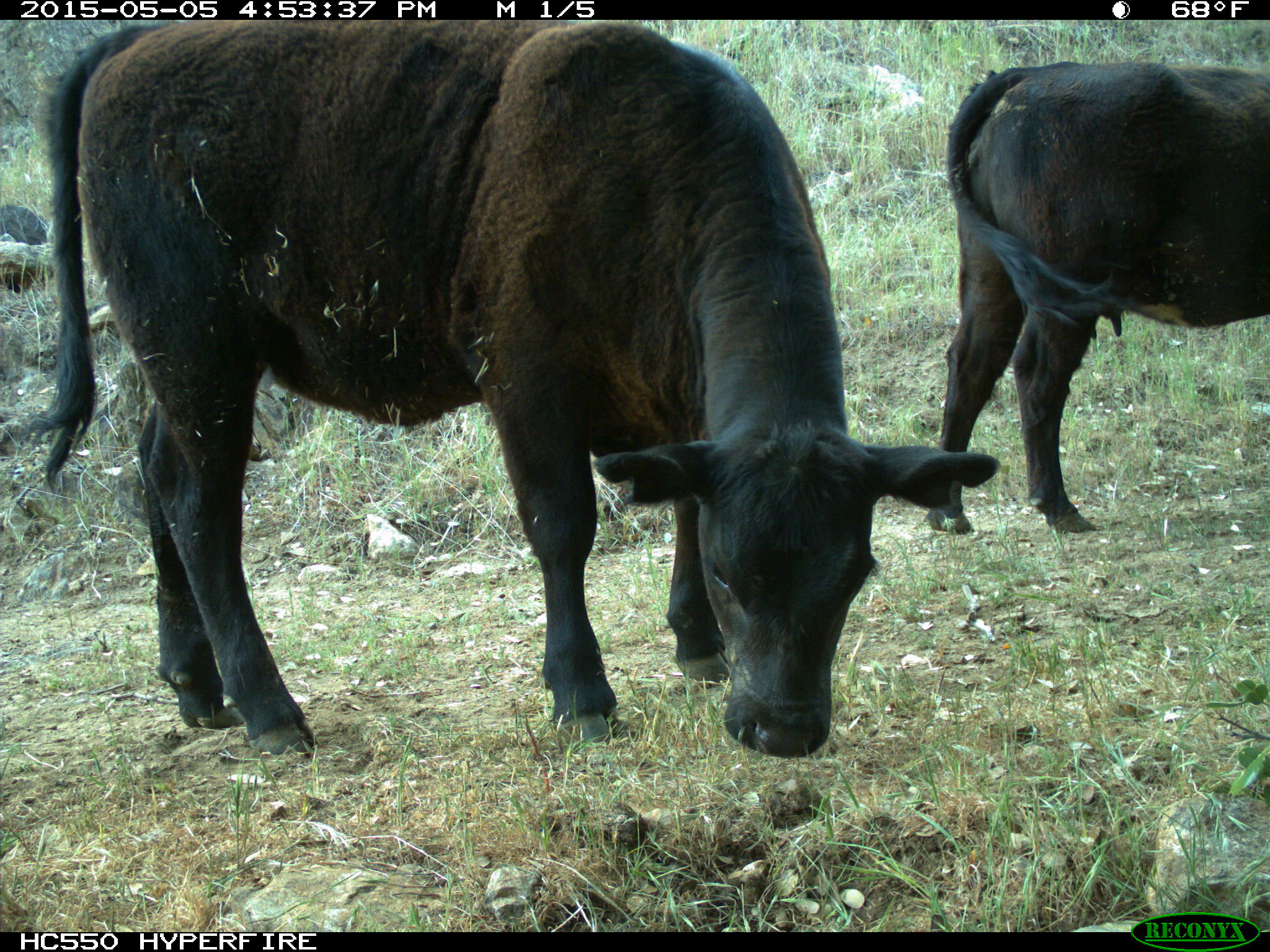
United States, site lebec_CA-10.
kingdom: Animalia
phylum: Chordata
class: Mammalia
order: Artiodactyla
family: Bovidae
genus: Bos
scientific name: Bos taurus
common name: domestic cow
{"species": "Bos taurus (domestic cow)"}